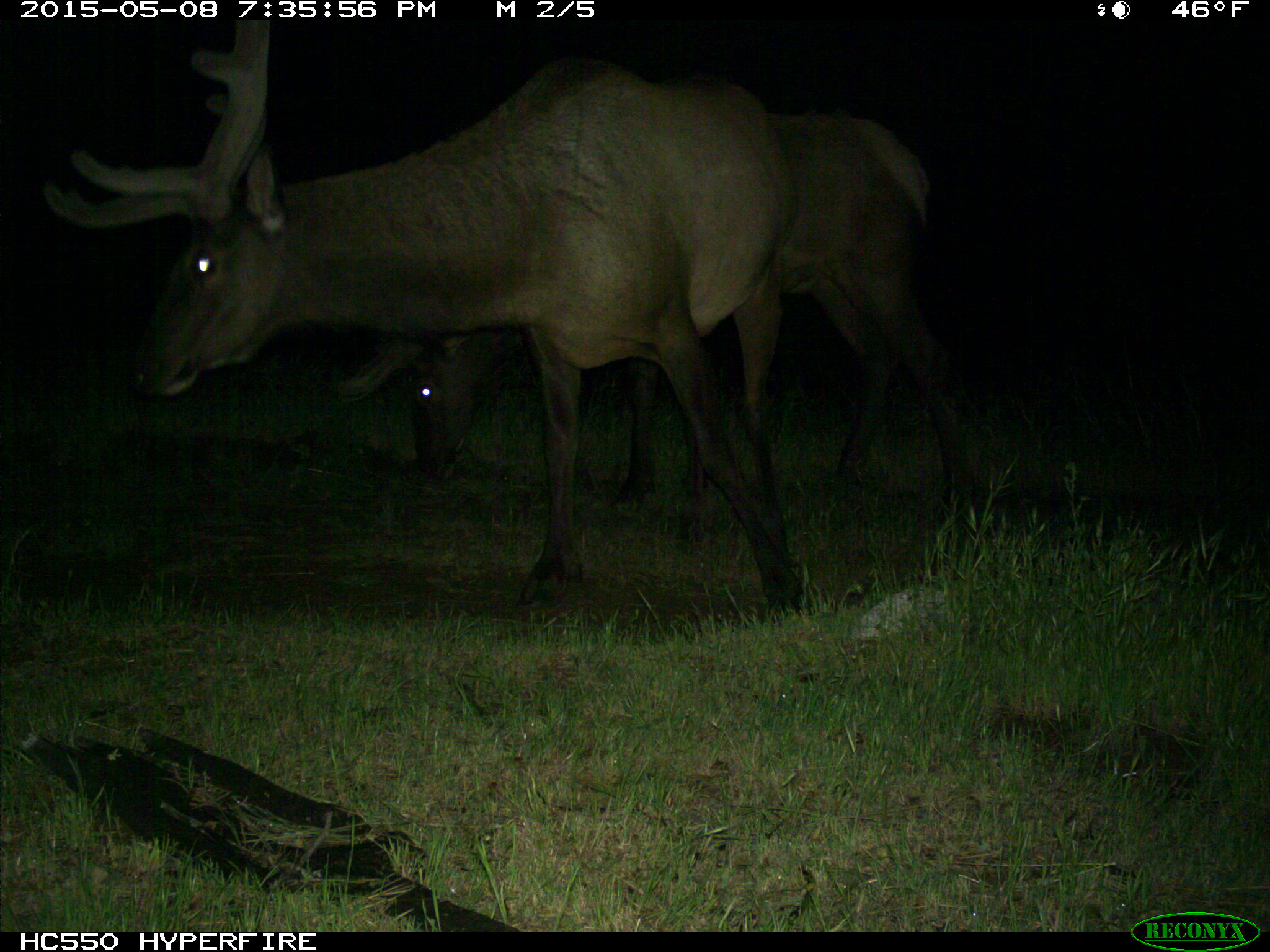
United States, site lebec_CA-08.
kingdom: Animalia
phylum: Chordata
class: Mammalia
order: Artiodactyla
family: Cervidae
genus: Cervus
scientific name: Cervus canadensis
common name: elk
Cervus canadensis (elk).